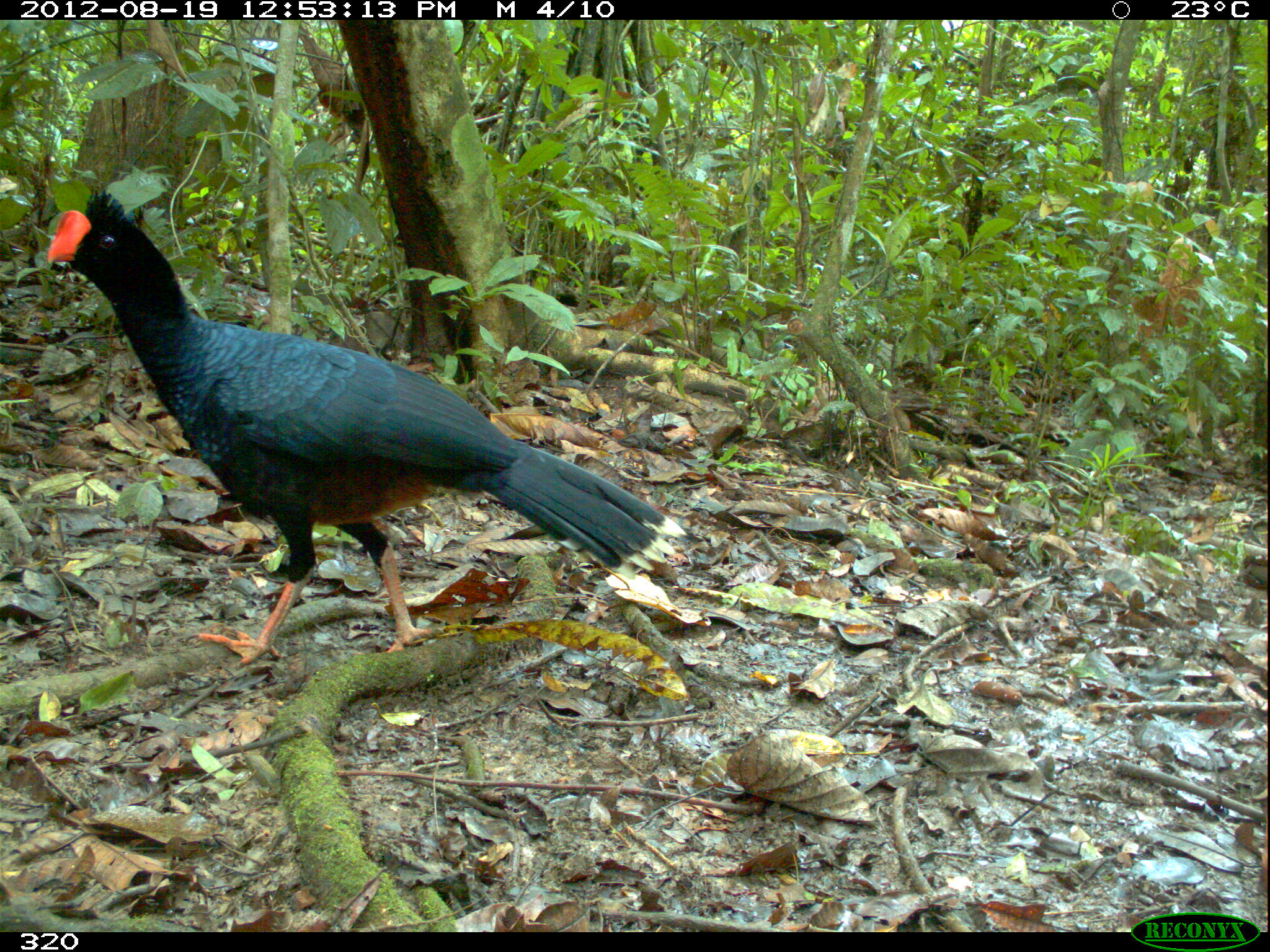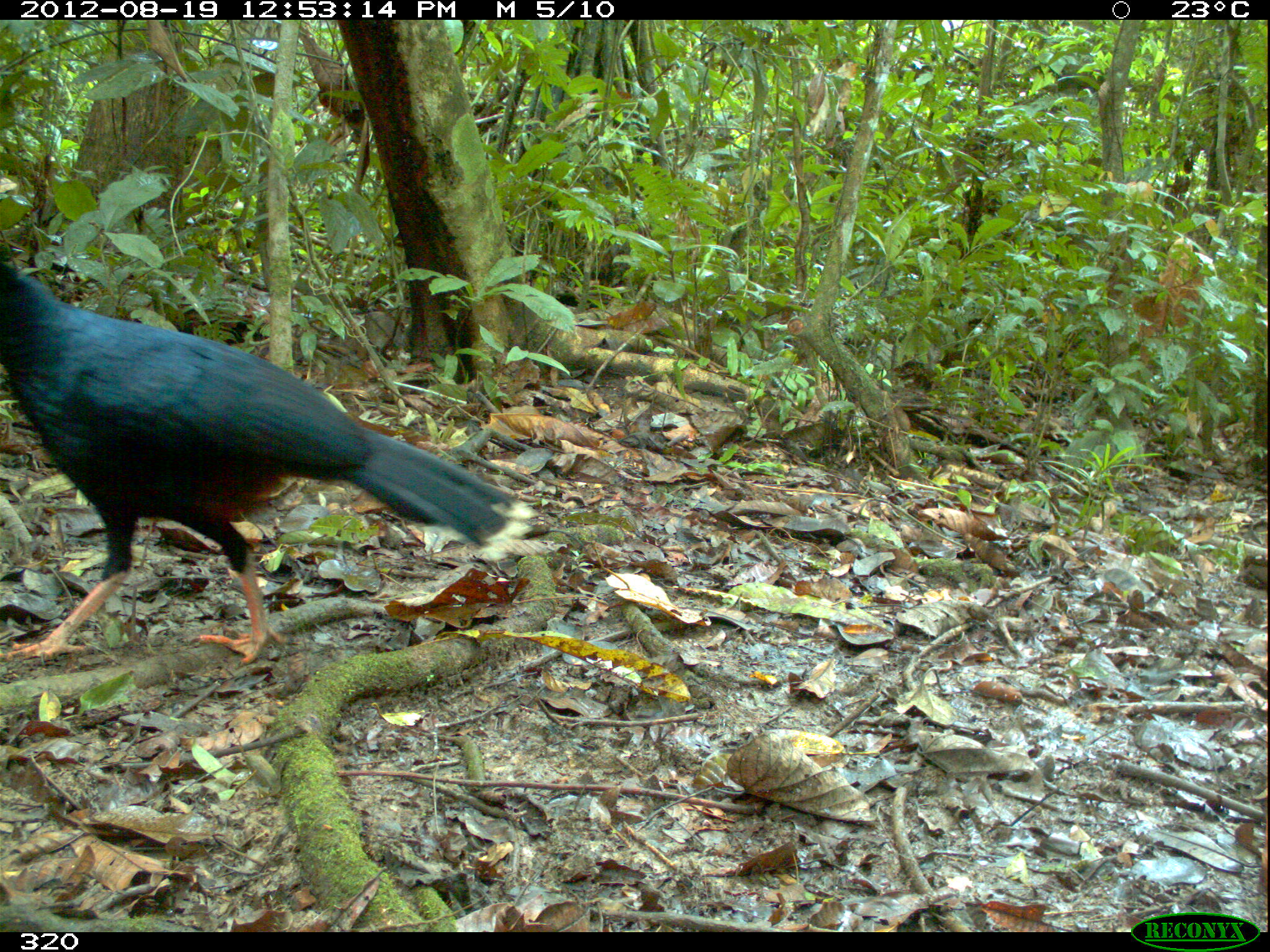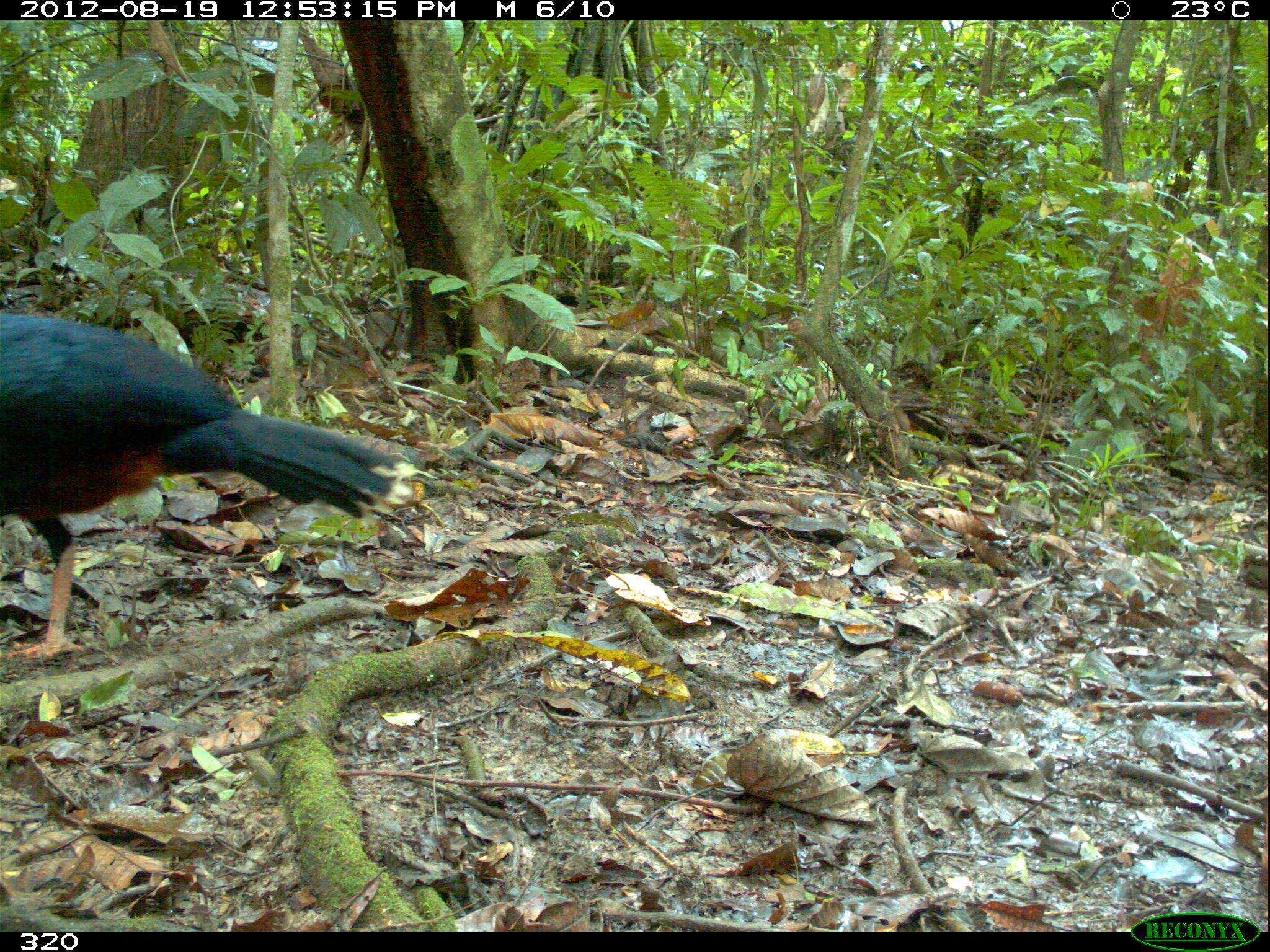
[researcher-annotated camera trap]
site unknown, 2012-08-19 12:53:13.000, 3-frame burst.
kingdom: Animalia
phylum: Chordata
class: Aves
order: Galliformes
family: Cracidae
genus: Mitu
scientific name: Mitu tuberosum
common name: razor-billed curassow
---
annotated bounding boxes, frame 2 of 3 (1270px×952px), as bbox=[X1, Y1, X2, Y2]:
mitu tuberosum: bbox=[0, 254, 537, 668]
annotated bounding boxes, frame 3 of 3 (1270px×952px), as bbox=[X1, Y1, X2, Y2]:
mitu tuberosum: bbox=[0, 307, 418, 665]